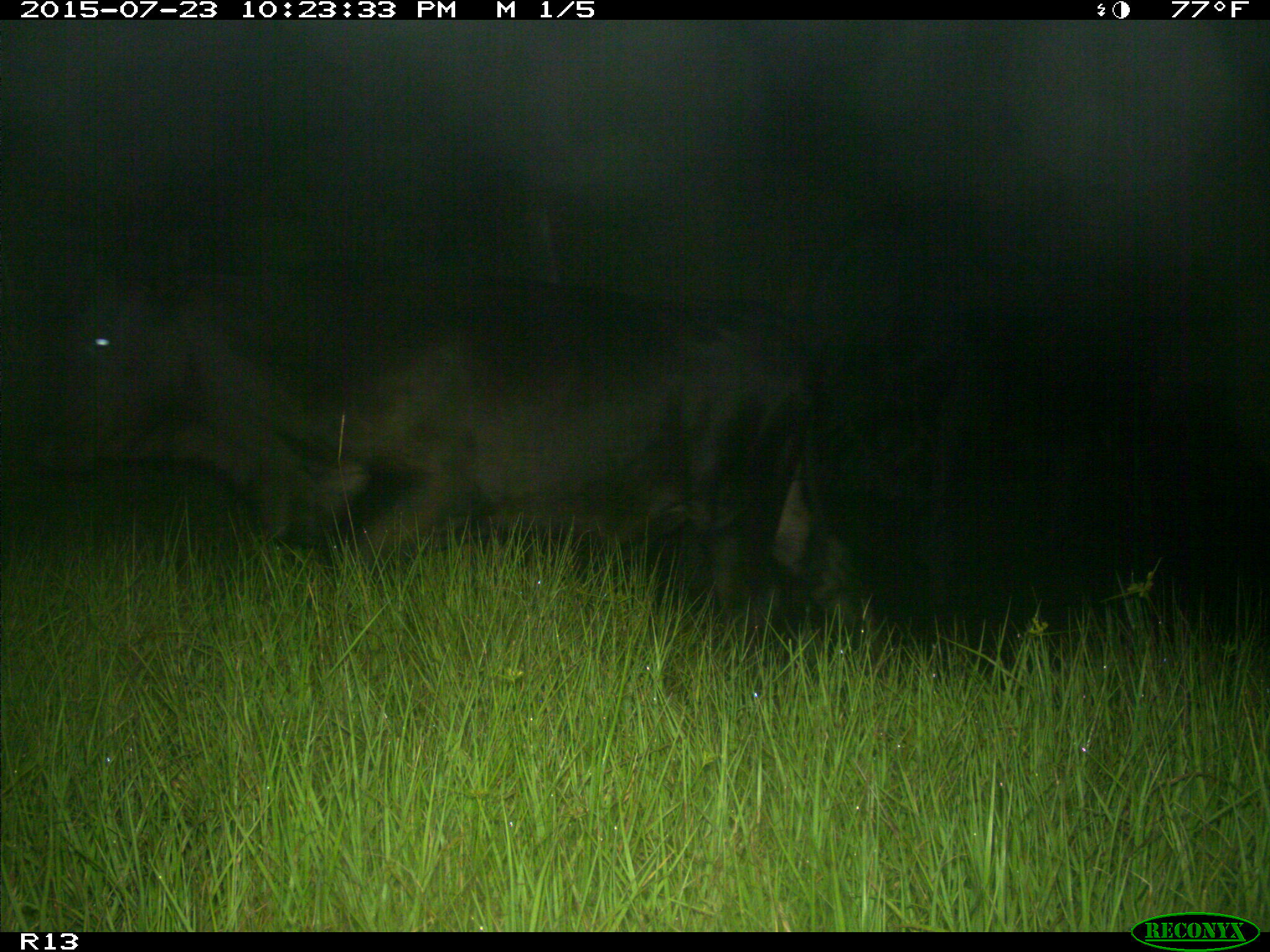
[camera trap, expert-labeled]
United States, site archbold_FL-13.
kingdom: Animalia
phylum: Chordata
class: Mammalia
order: Artiodactyla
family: Bovidae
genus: Bos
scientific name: Bos taurus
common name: domestic cow